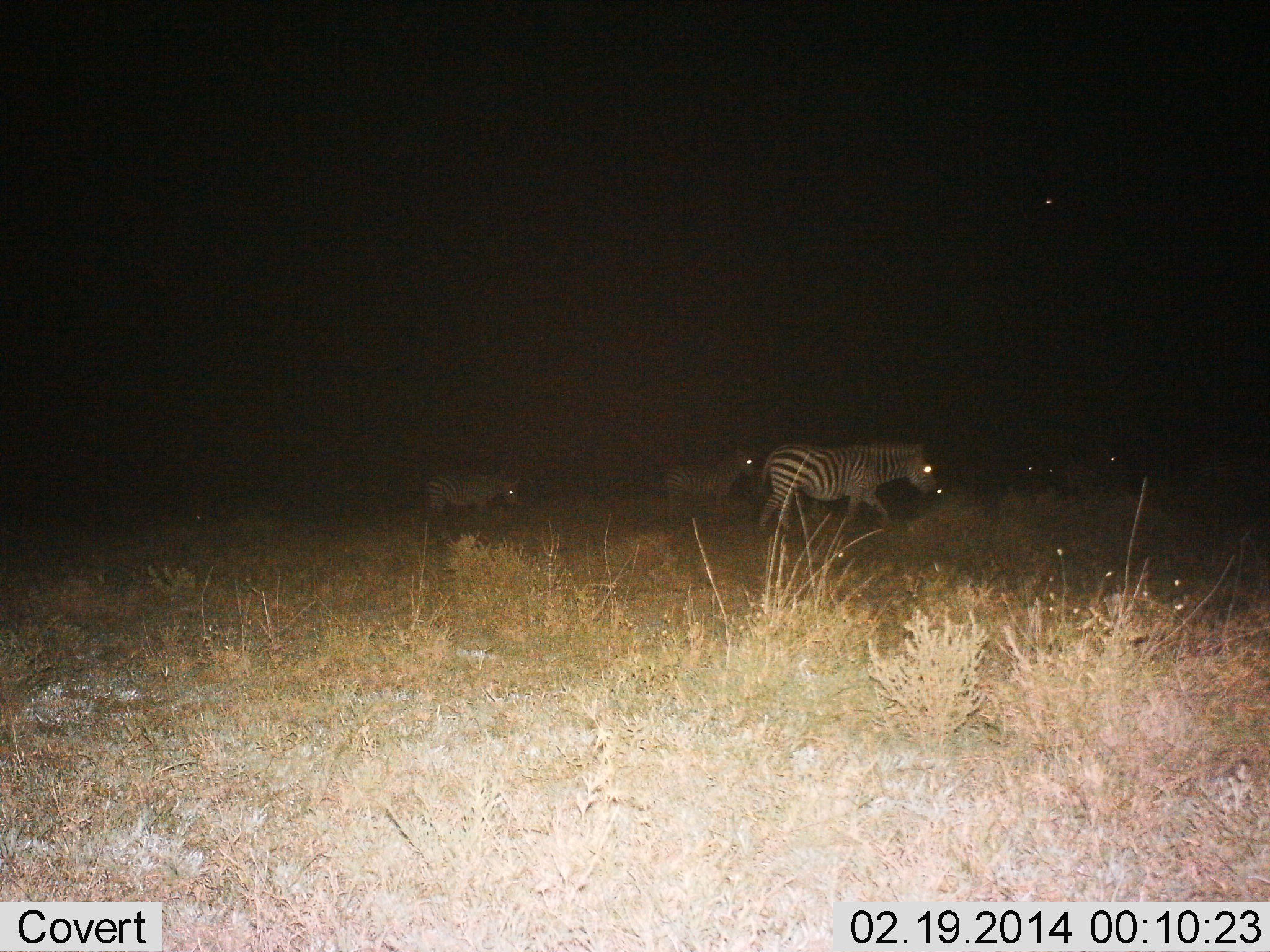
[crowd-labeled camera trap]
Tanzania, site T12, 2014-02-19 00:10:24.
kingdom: Animalia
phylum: Chordata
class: Mammalia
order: Perissodactyla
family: Equidae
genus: Equus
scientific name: Equus quagga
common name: plains zebra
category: zebra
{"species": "zebra (plains zebra) (Equus quagga)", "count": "3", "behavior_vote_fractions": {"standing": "27%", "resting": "0%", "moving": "91%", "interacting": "0%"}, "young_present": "0%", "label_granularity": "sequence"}